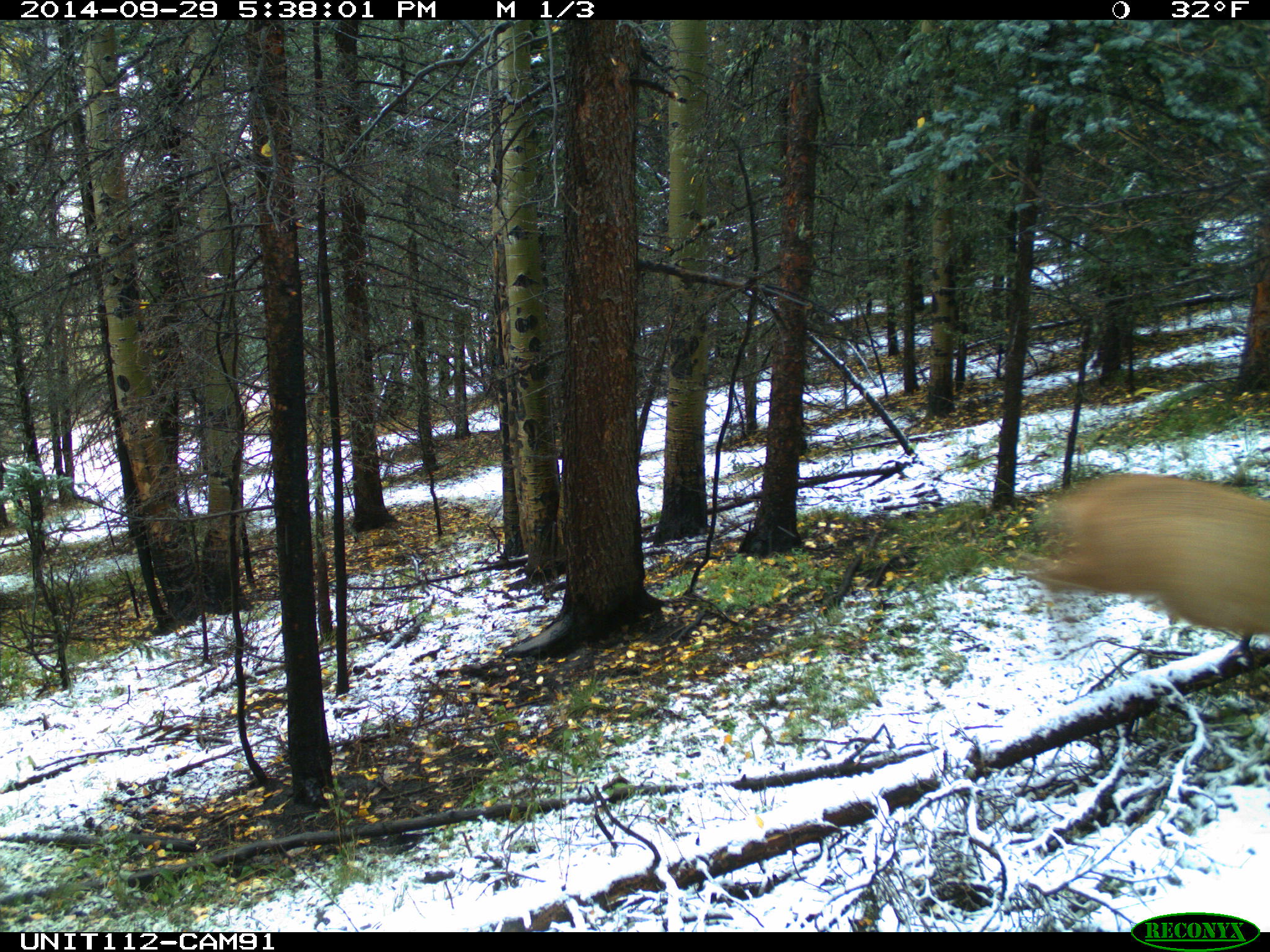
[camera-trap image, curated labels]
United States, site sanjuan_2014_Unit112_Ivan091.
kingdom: Animalia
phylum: Chordata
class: Mammalia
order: Artiodactyla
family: Cervidae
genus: Odocoileus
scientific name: Odocoileus hemionus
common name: mule deer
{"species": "Odocoileus hemionus (mule deer)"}